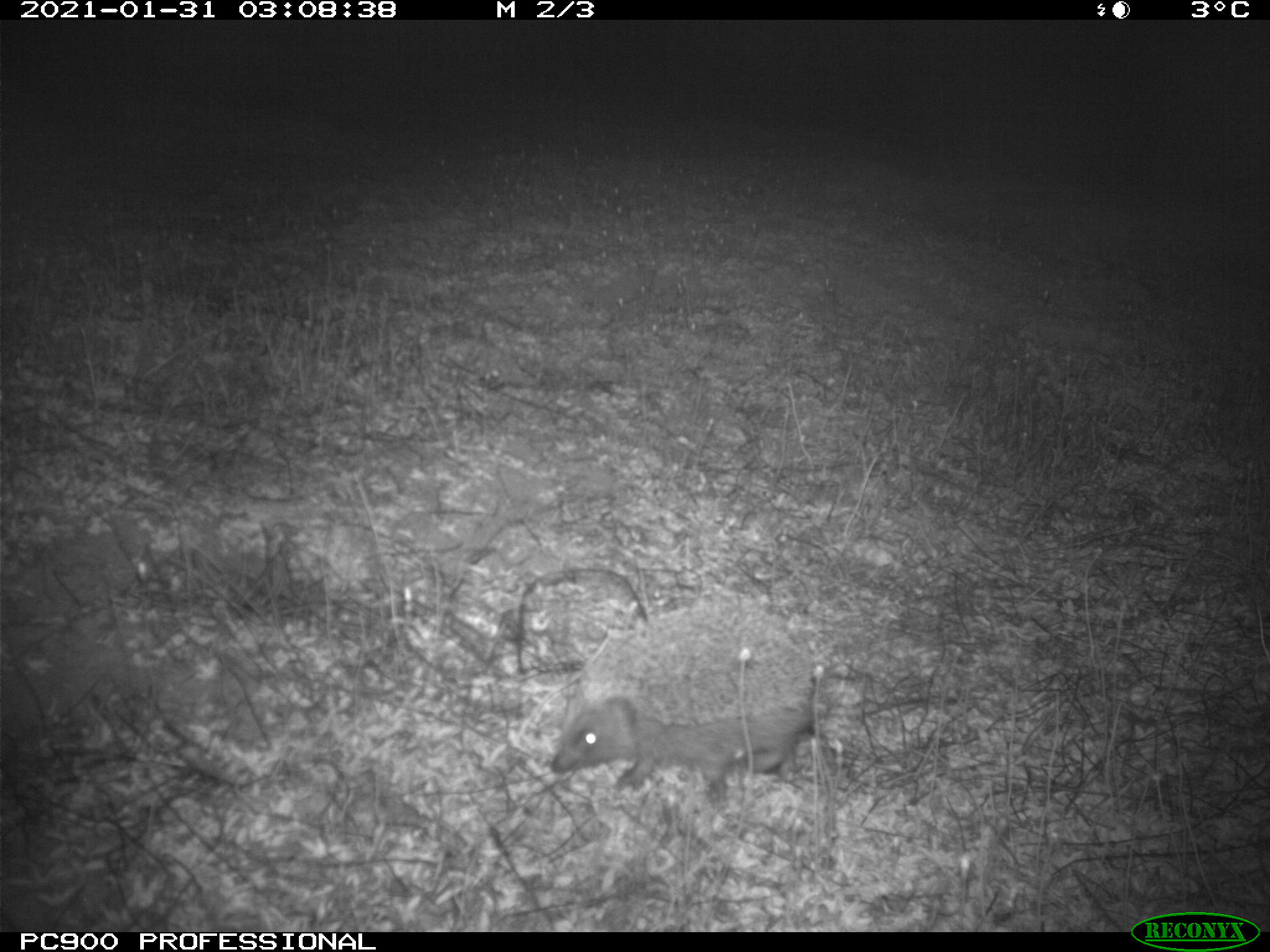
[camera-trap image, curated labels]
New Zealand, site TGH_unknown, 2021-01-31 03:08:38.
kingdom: Animalia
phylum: Chordata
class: Mammalia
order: Eulipotyphla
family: Erinaceidae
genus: Erinaceus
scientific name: Erinaceus europaeus europaeus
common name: european hedgehog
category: hedgehog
Hedgehog (european hedgehog) (Erinaceus europaeus europaeus).